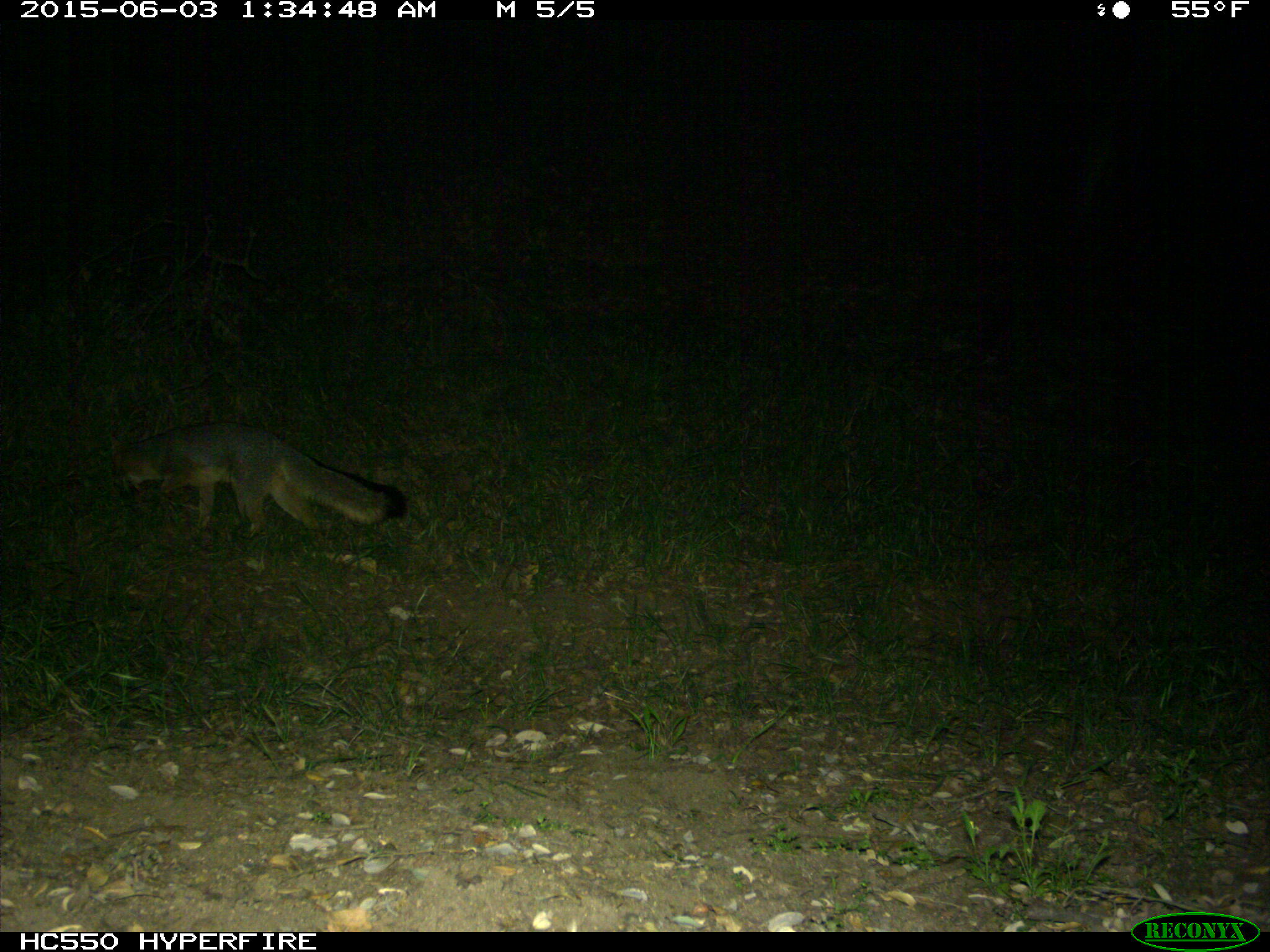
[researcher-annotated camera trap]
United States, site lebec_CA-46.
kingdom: Animalia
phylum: Chordata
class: Mammalia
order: Carnivora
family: Canidae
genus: Urocyon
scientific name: Urocyon cinereoargenteus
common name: gray fox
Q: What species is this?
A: Urocyon cinereoargenteus (gray fox).